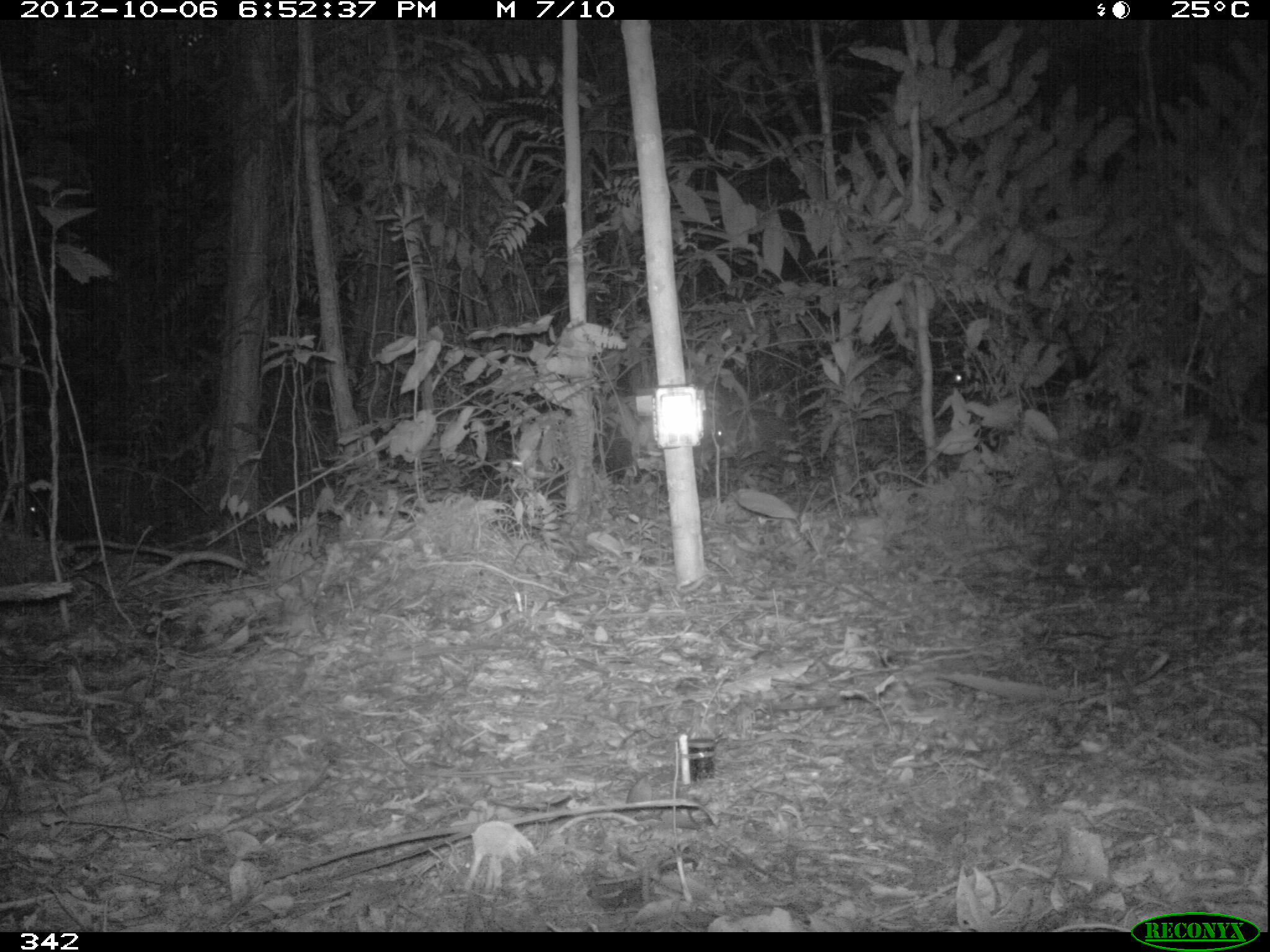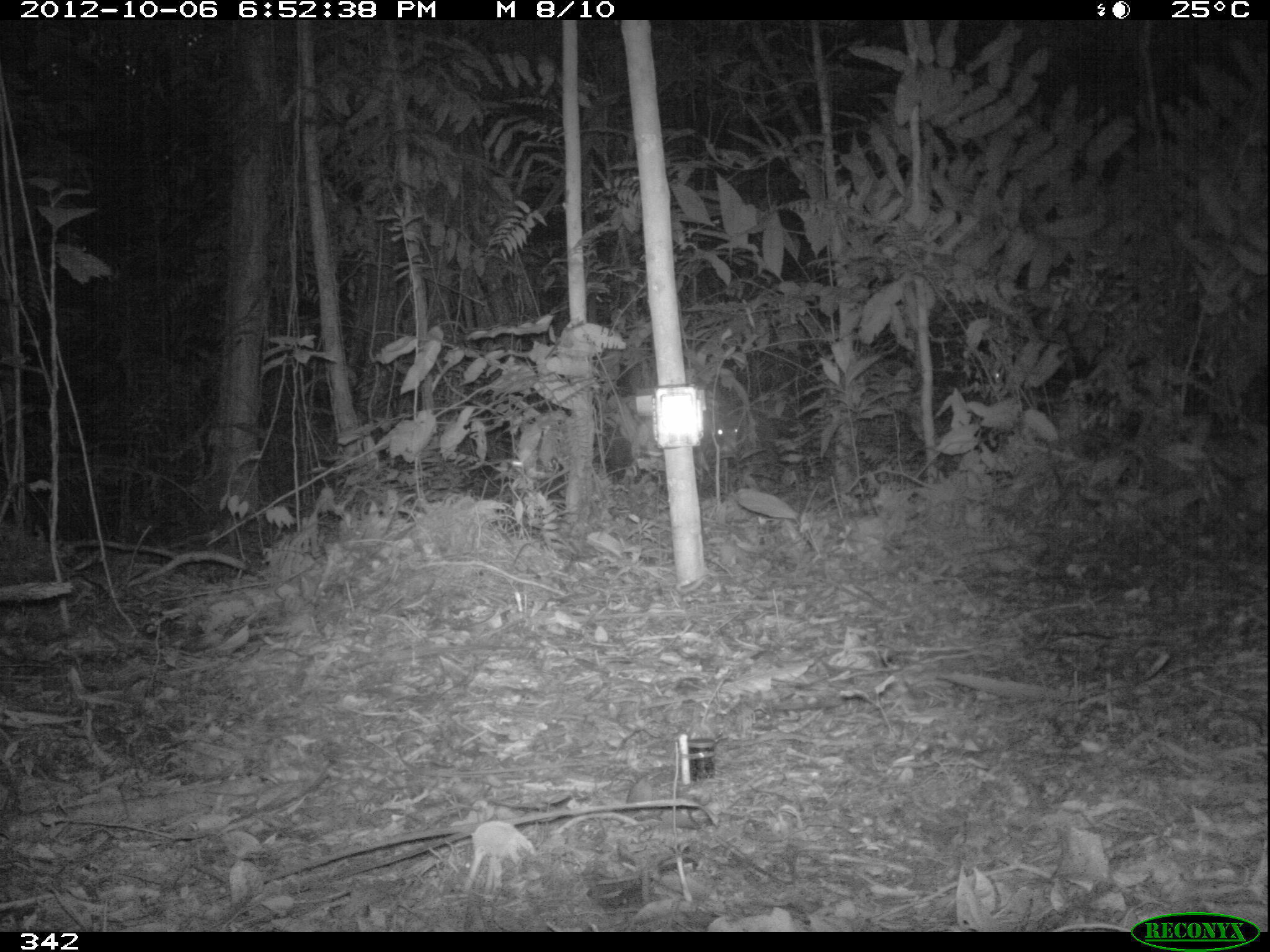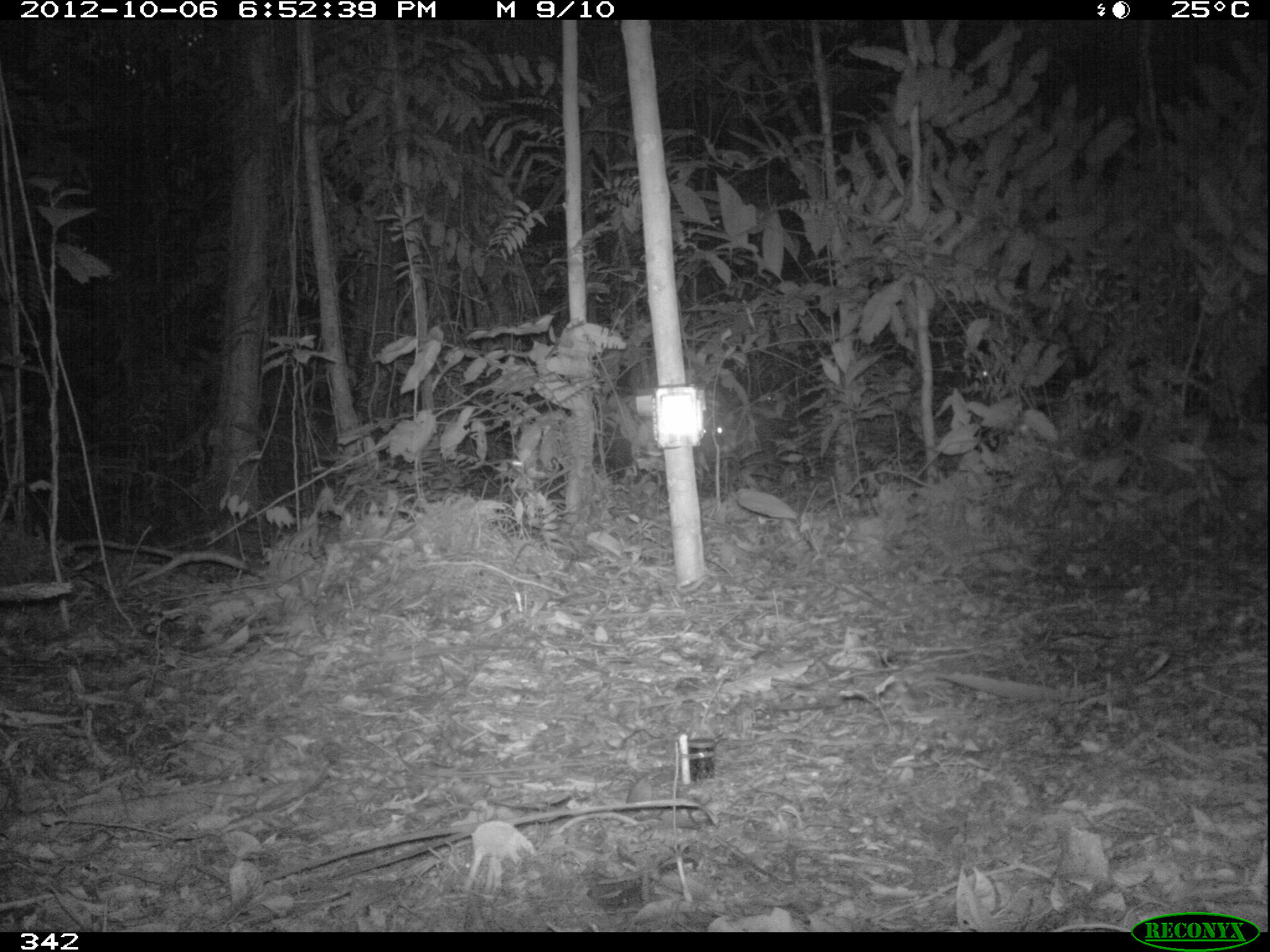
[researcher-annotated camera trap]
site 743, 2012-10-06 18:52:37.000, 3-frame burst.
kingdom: Animalia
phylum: Chordata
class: Mammalia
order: Artiodactyla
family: Tayassuidae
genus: Tayassu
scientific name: Tayassu pecari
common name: white-lipped peccary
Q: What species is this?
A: Tayassu pecari (white-lipped peccary).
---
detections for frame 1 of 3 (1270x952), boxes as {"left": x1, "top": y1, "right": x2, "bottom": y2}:
tayassu pecari: {"left": 19, "top": 481, "right": 118, "bottom": 544}; {"left": 907, "top": 367, "right": 992, "bottom": 434}; {"left": 703, "top": 408, "right": 790, "bottom": 467}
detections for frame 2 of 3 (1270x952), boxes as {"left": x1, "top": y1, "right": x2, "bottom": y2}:
tayassu pecari: {"left": 703, "top": 403, "right": 778, "bottom": 470}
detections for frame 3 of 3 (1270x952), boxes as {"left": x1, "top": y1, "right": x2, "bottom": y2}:
tayassu pecari: {"left": 702, "top": 404, "right": 804, "bottom": 474}